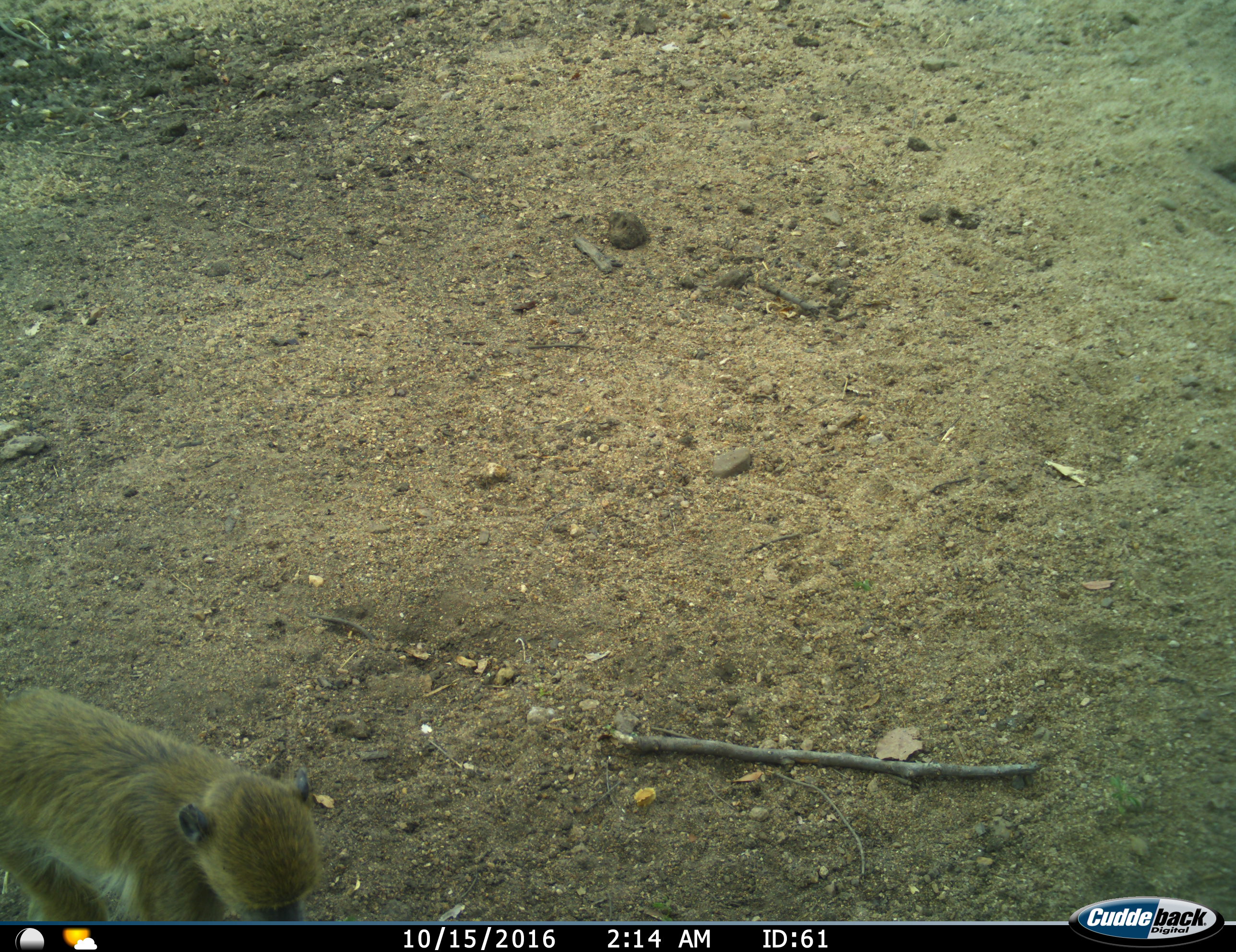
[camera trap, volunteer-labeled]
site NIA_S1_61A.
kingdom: Animalia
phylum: Chordata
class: Mammalia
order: Primates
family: Cercopithecidae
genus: Papio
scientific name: Papio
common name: baboon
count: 1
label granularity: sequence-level